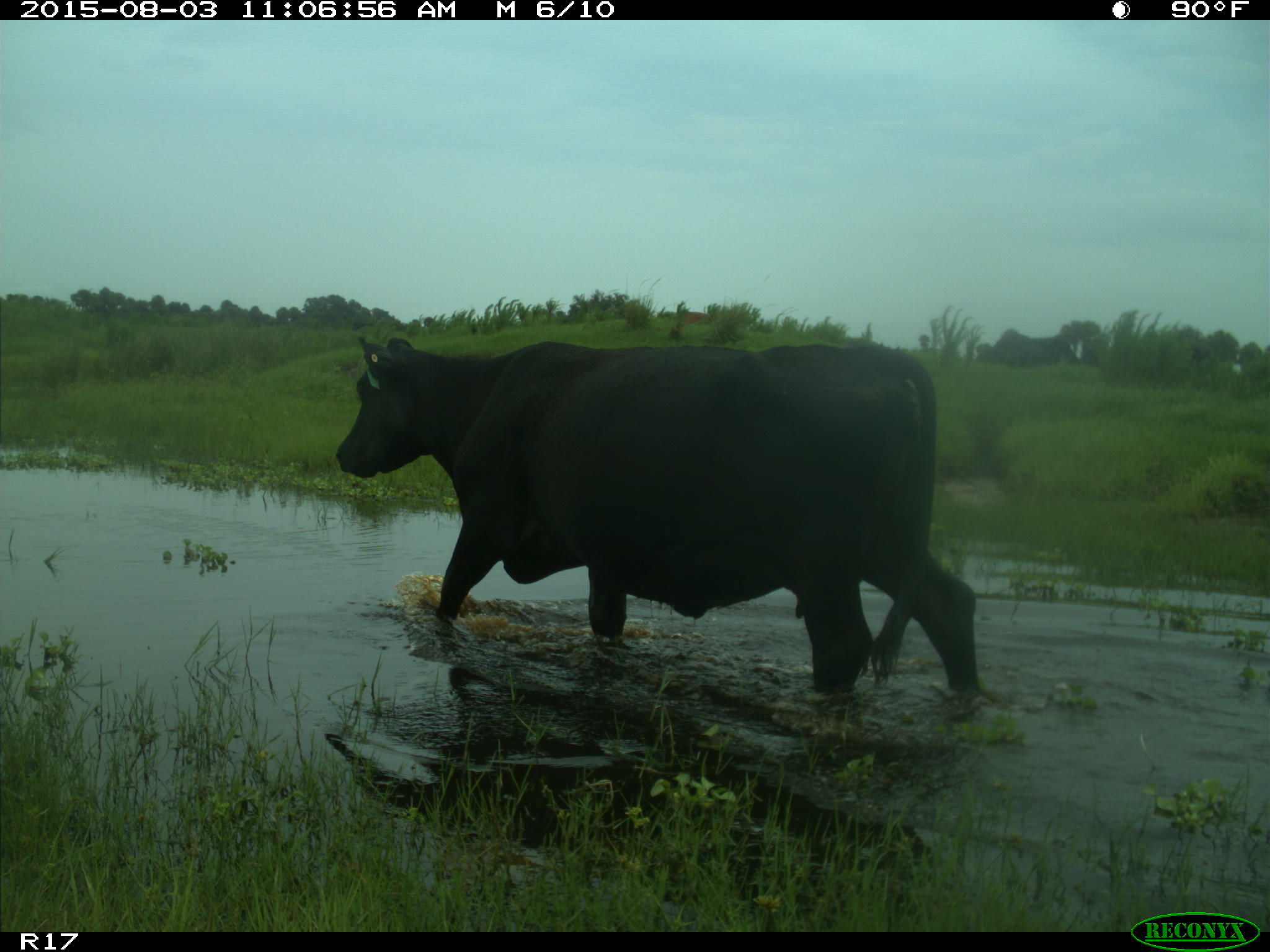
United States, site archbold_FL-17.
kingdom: Animalia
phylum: Chordata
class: Mammalia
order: Artiodactyla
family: Bovidae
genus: Bos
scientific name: Bos taurus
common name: domestic cow